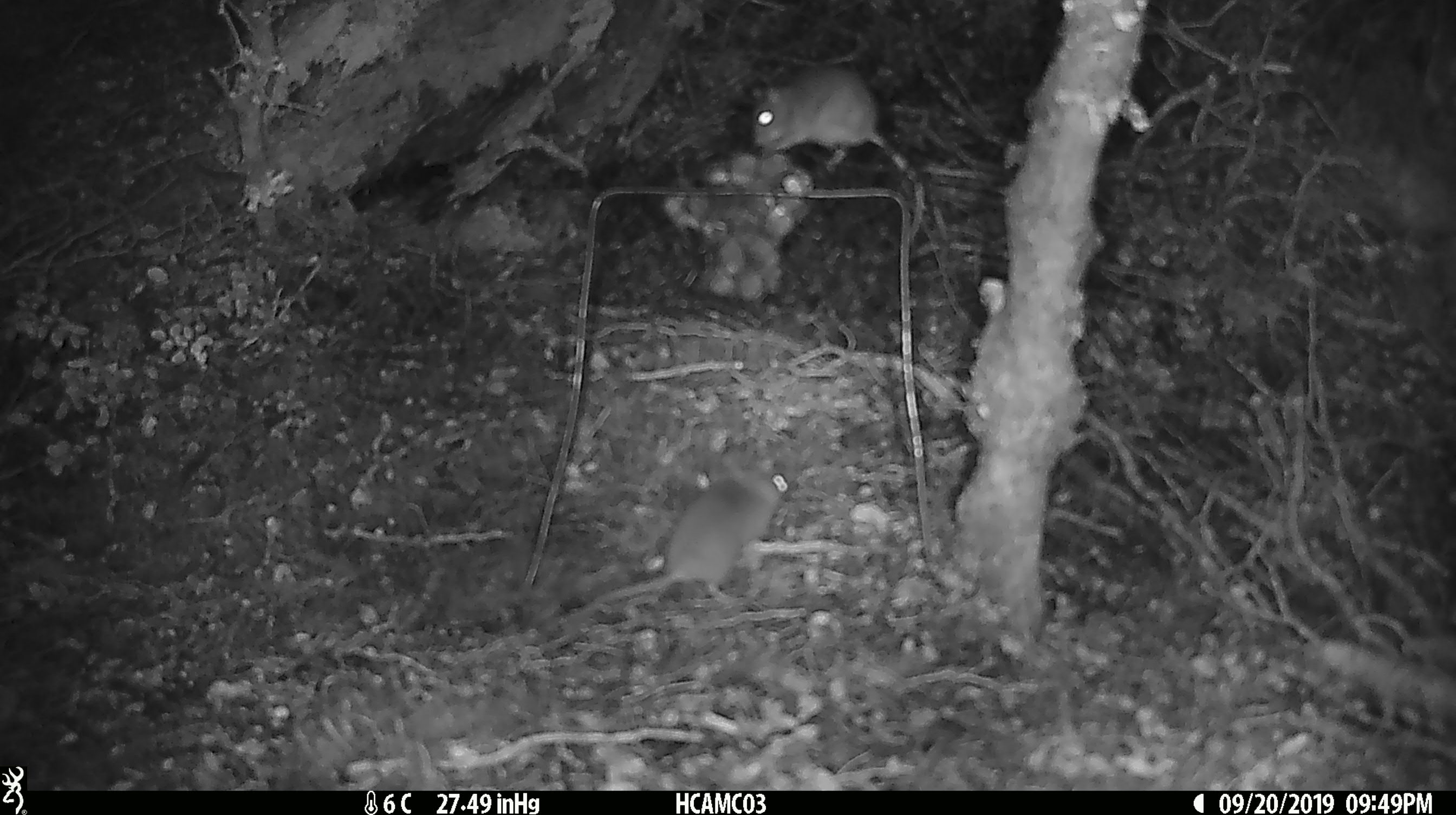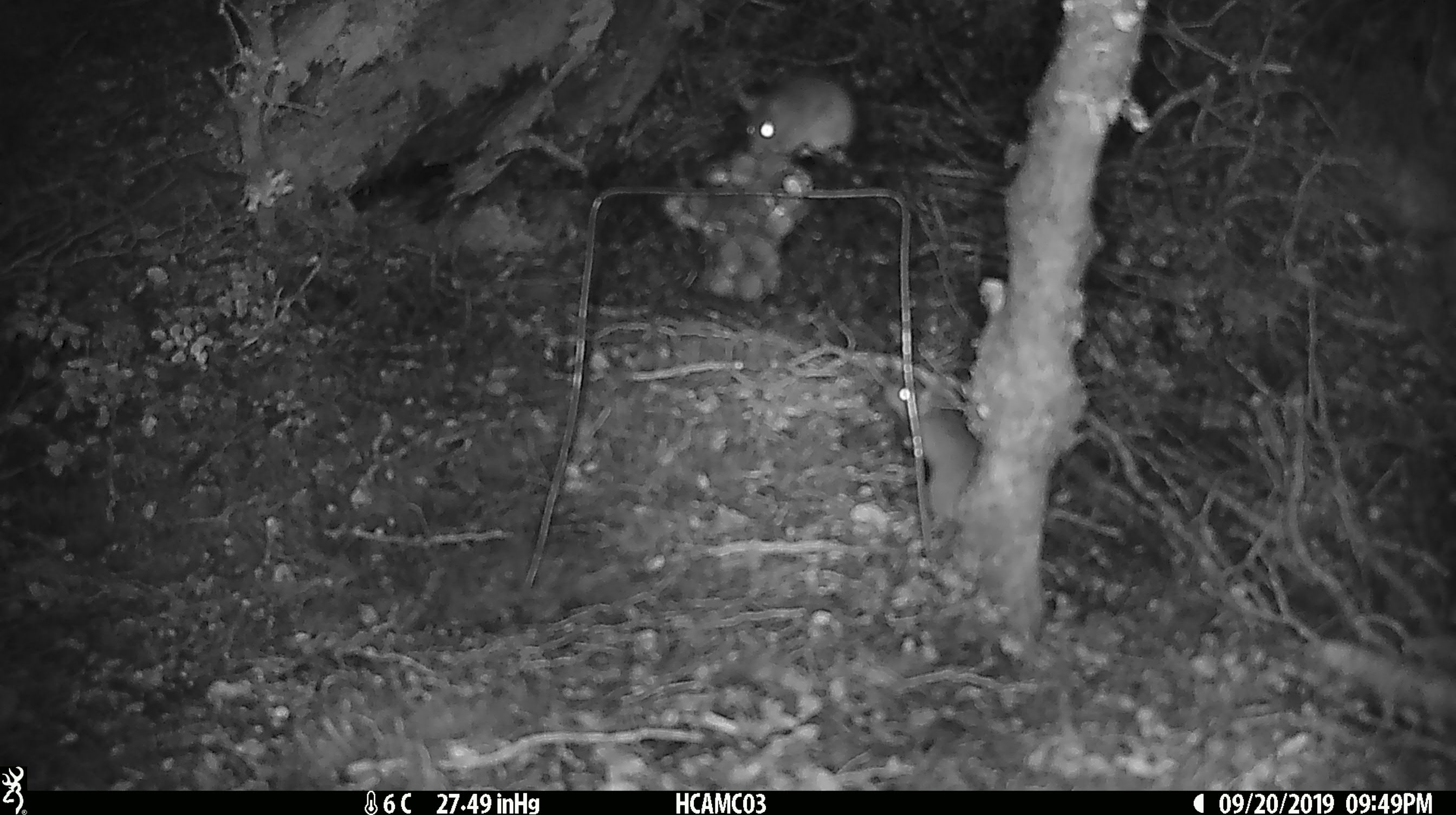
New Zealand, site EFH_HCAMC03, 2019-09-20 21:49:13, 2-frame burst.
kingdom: Animalia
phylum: Chordata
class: Mammalia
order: Rodentia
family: Muridae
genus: Mus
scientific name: Mus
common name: mouse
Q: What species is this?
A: Mouse (Mus).